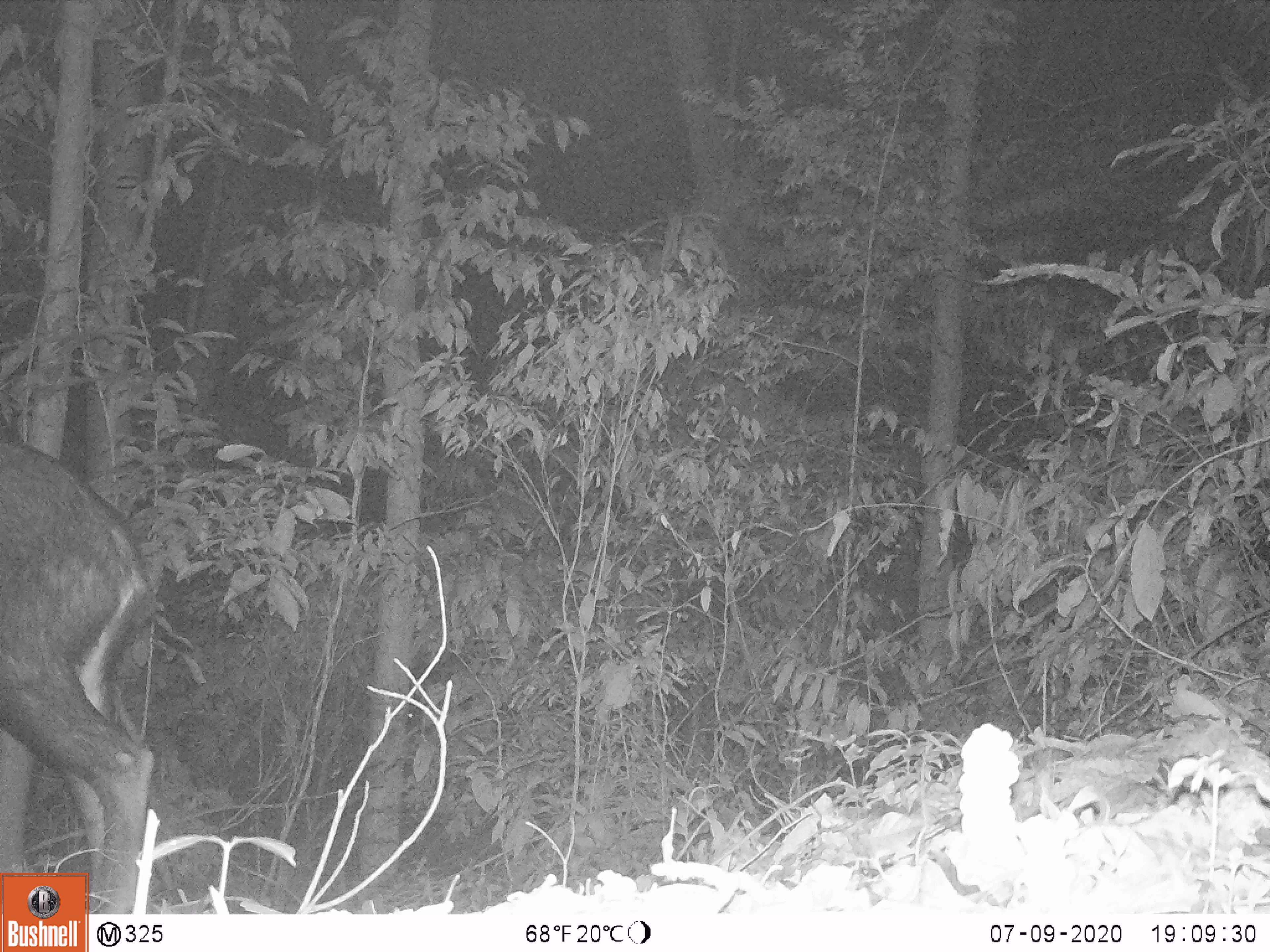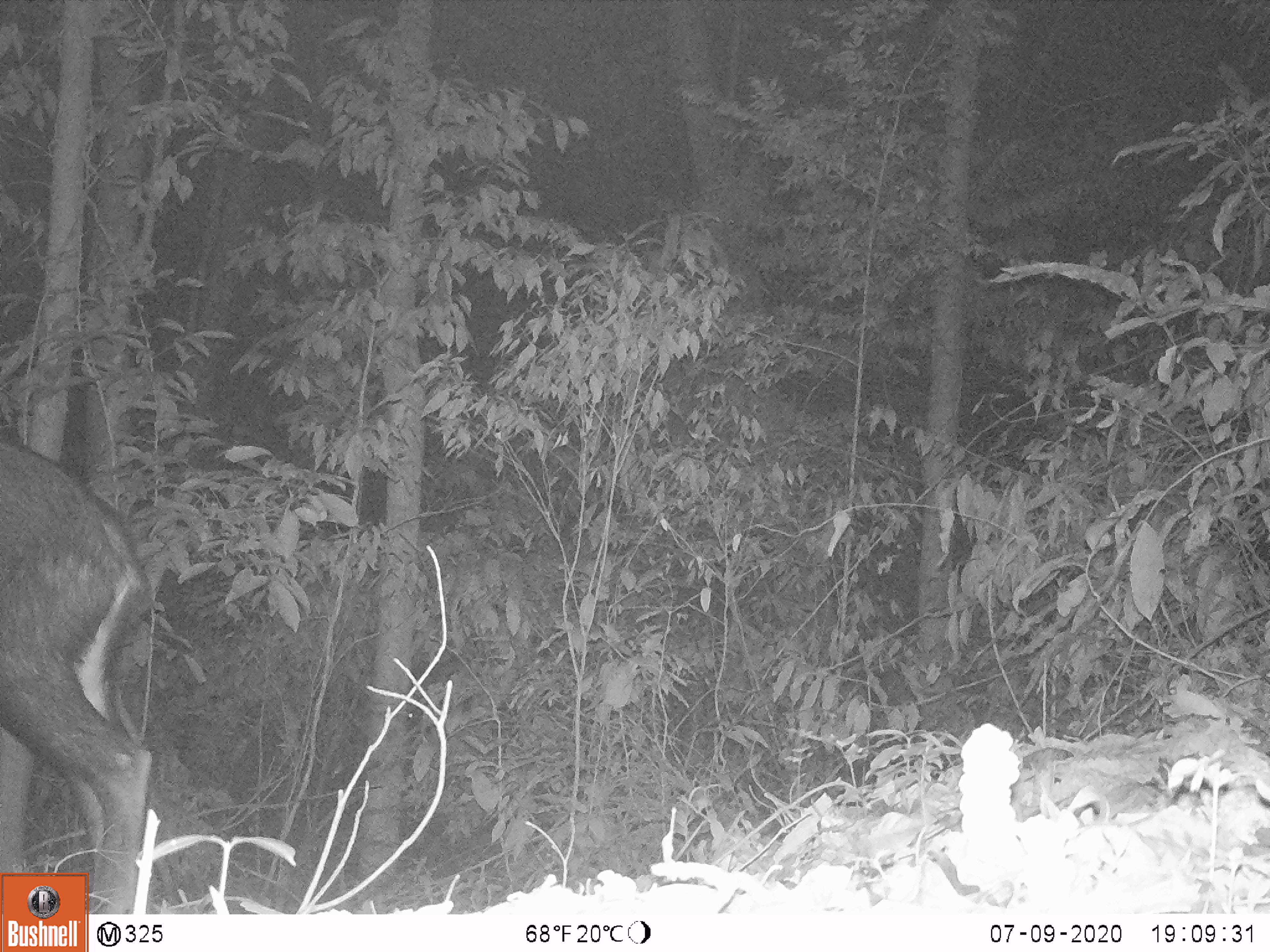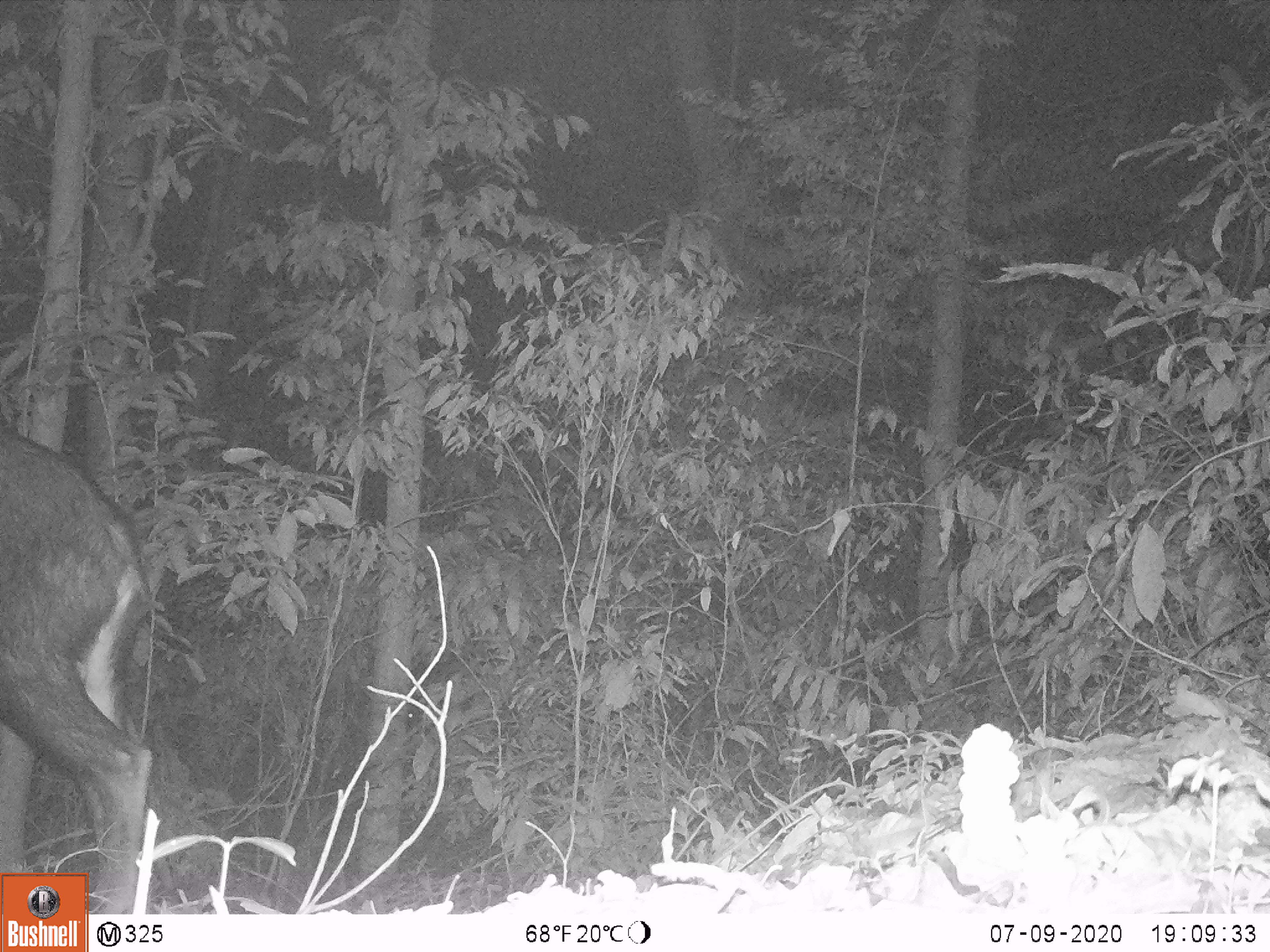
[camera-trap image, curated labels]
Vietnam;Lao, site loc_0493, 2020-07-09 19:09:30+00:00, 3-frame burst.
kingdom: Animalia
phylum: Chordata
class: Mammalia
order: Artiodactyla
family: Bovidae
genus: Capricornis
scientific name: Capricornis sumatraensis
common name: chinese serow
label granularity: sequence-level